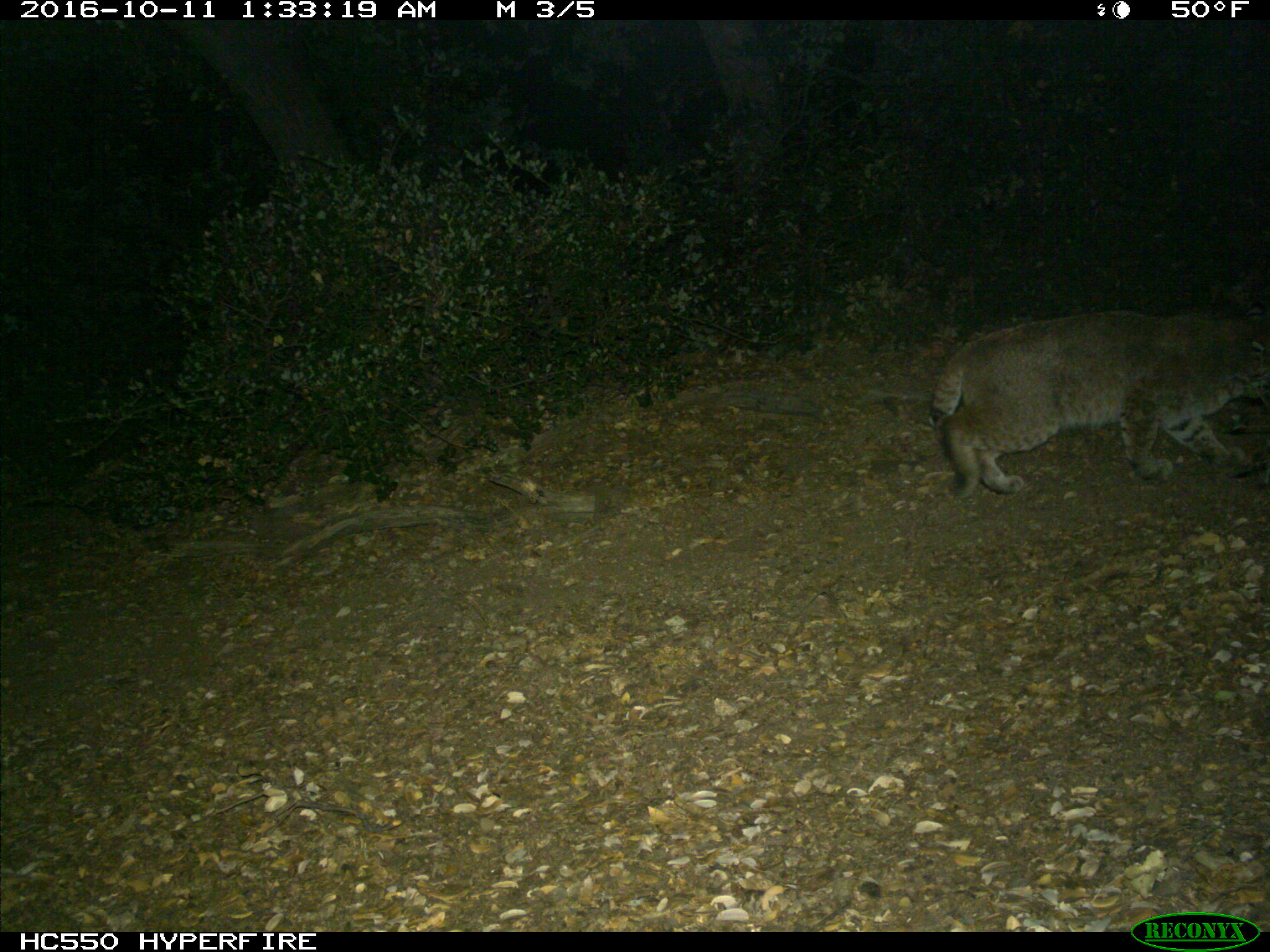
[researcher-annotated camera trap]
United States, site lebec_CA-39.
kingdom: Animalia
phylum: Chordata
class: Mammalia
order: Carnivora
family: Felidae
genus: Lynx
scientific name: Lynx rufus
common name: bobcat